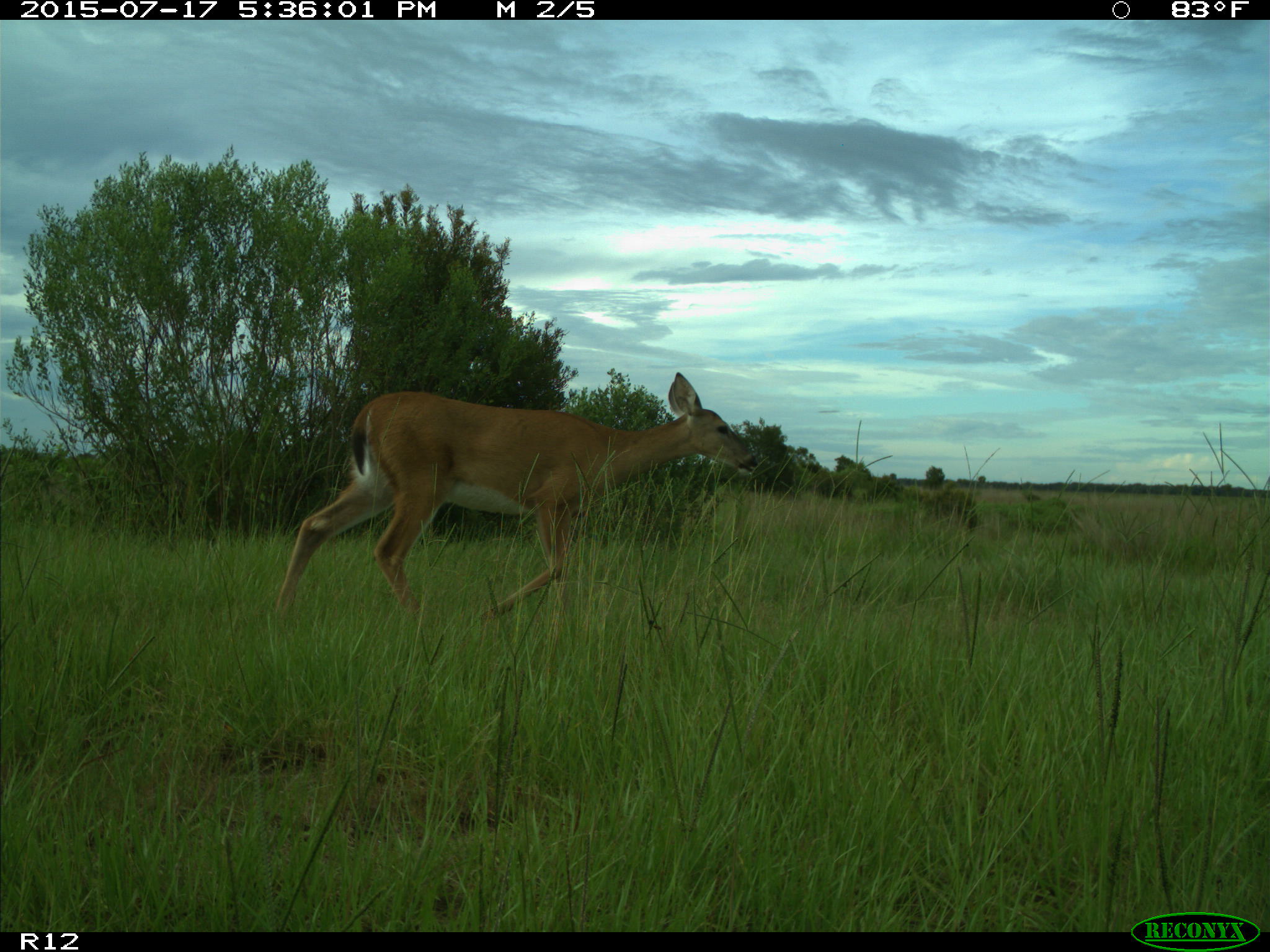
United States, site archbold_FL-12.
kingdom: Animalia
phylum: Chordata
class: Mammalia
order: Artiodactyla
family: Cervidae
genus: Odocoileus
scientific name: Odocoileus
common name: deer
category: unidentified deer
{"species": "unidentified deer (deer) (Odocoileus)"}